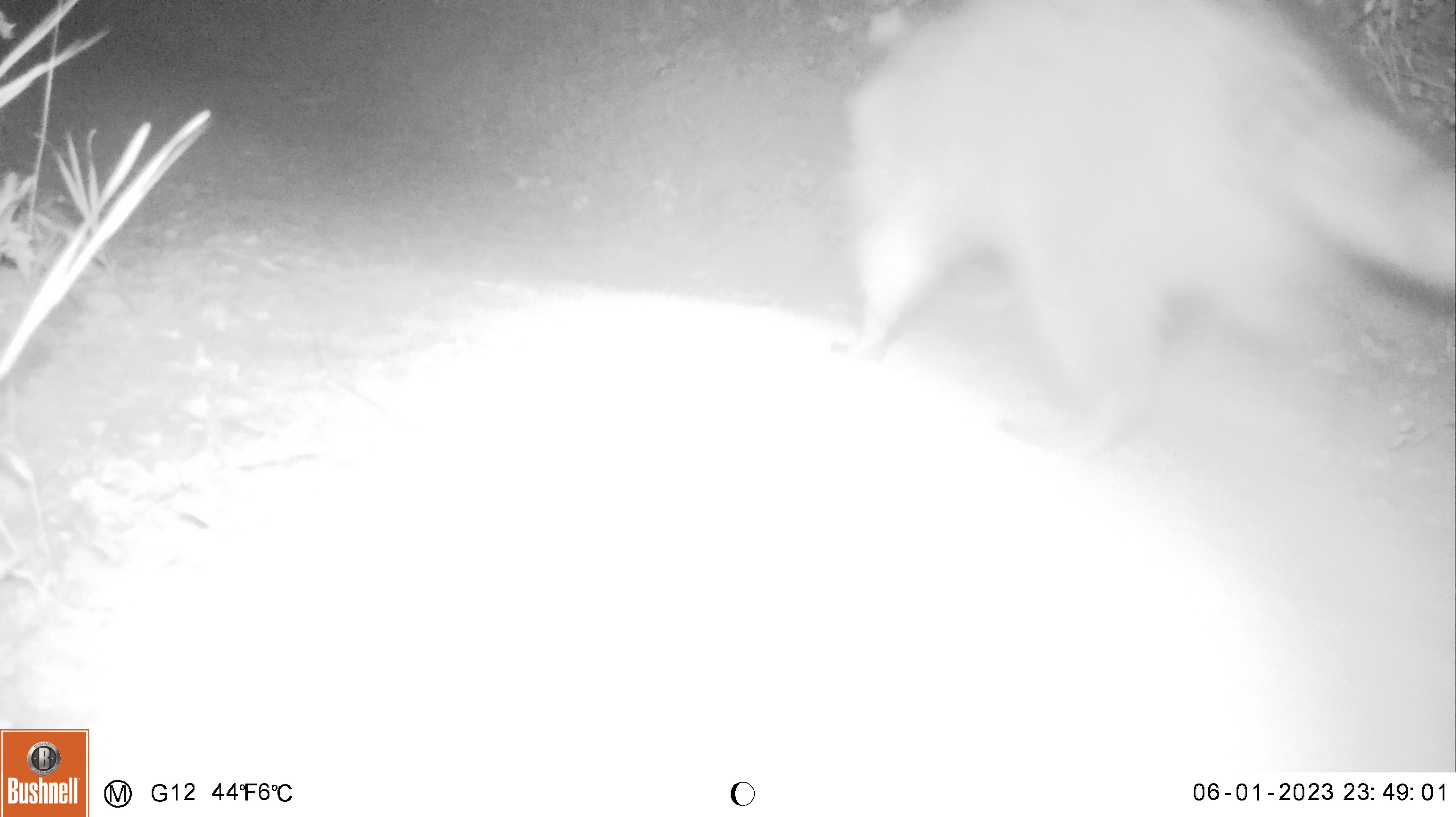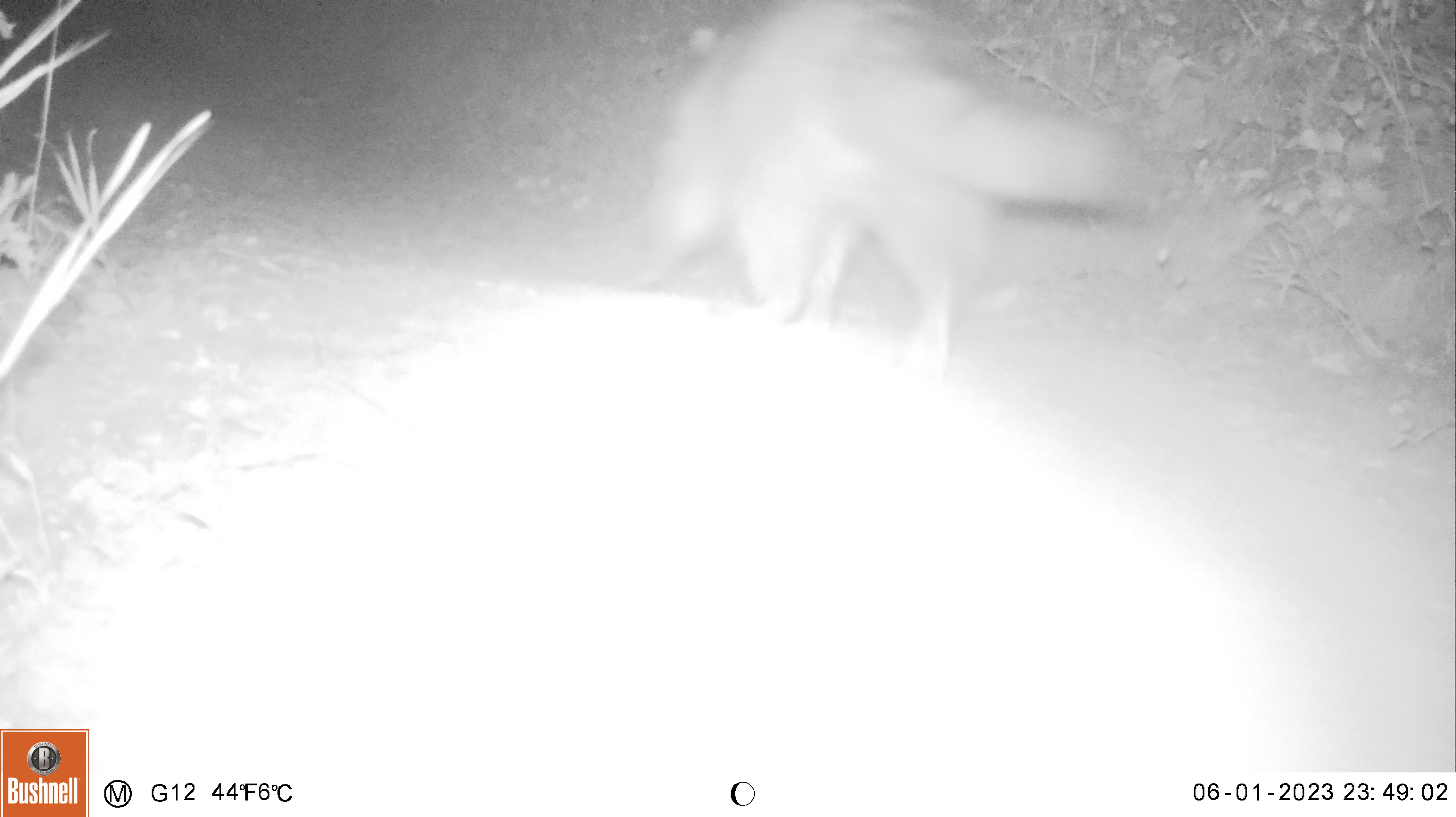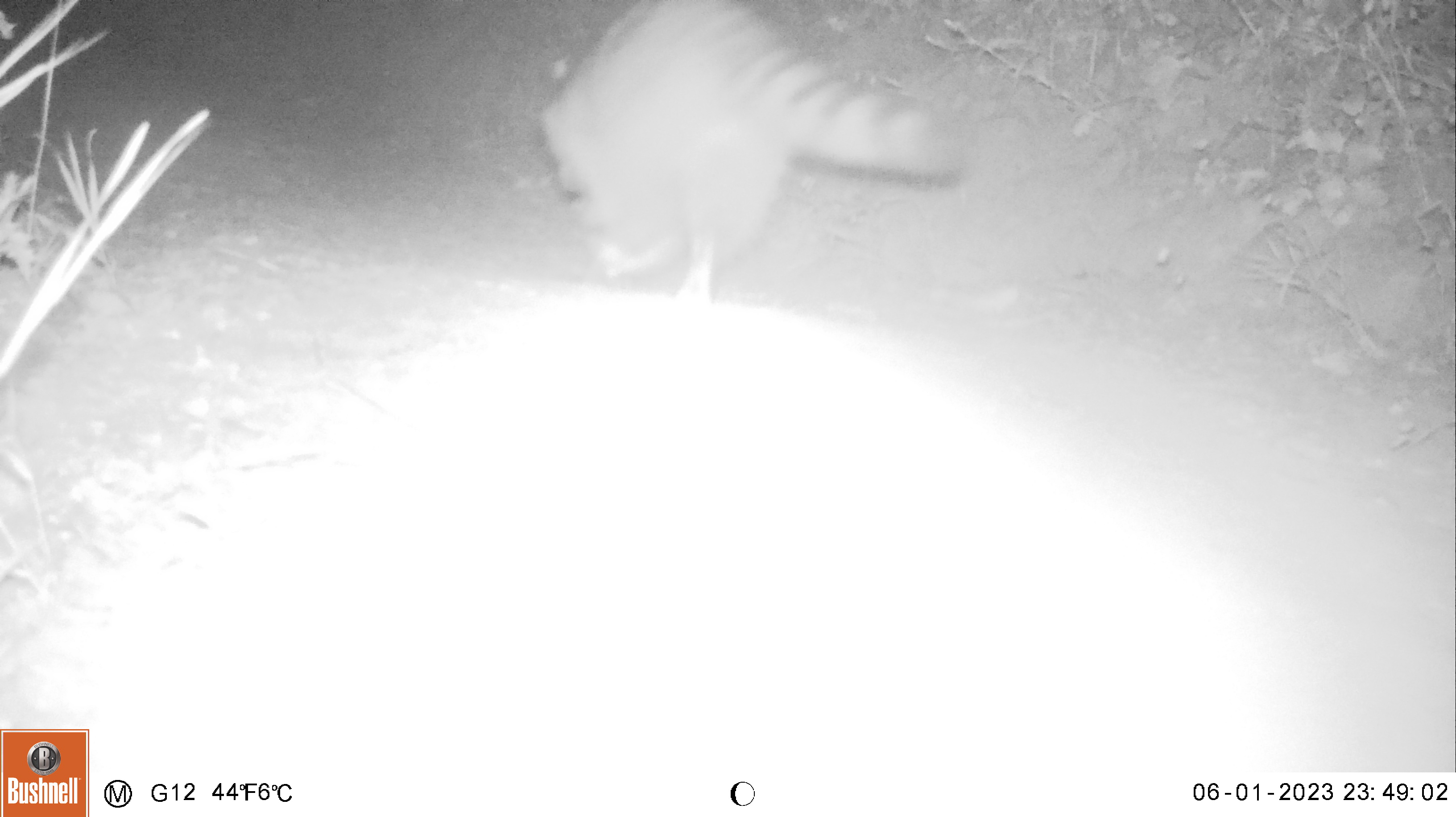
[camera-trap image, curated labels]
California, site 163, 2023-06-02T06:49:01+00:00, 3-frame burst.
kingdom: Animalia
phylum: Chordata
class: Mammalia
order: Carnivora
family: Procyonidae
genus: Procyon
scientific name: Procyon lotor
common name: raccoon